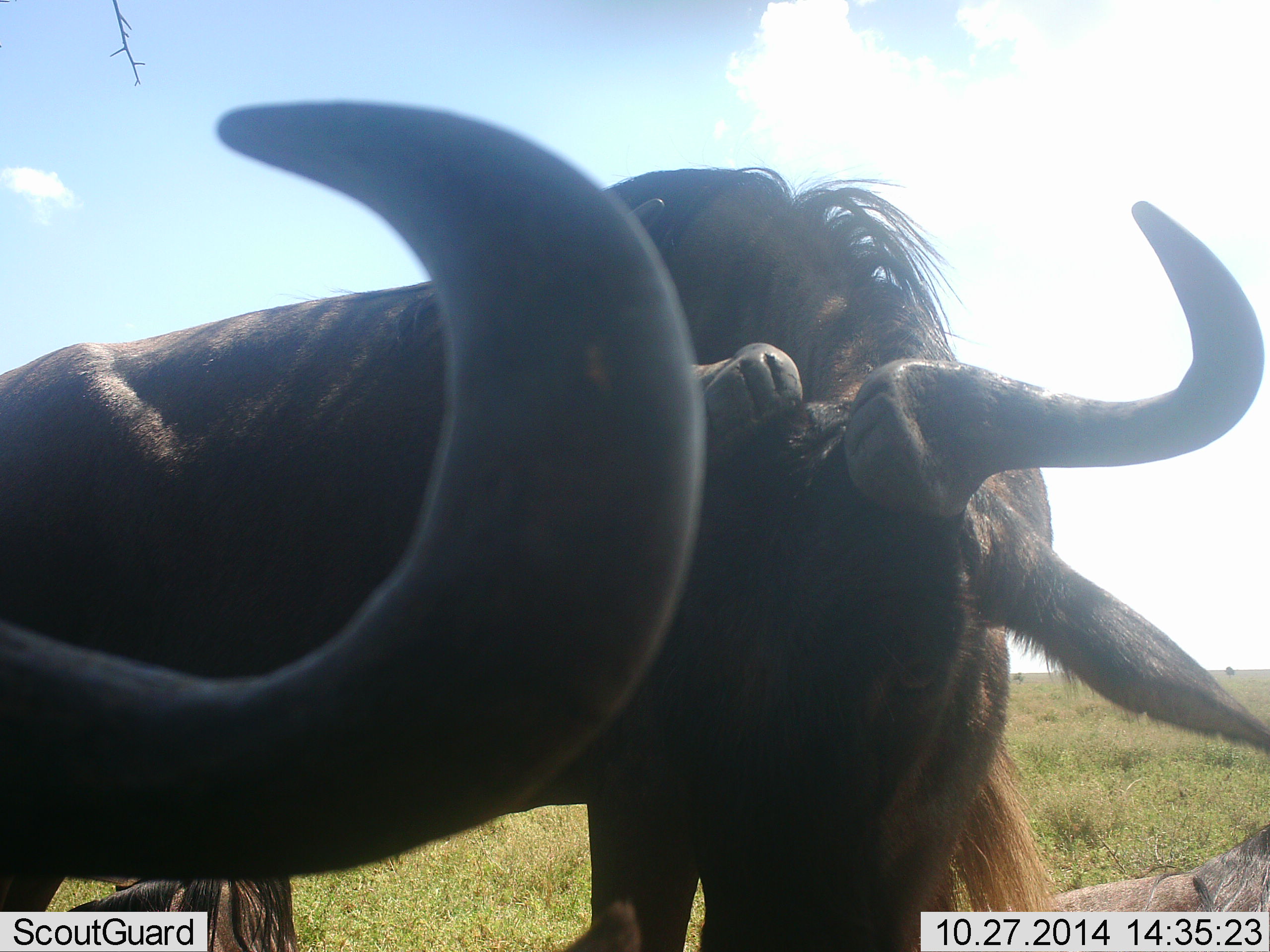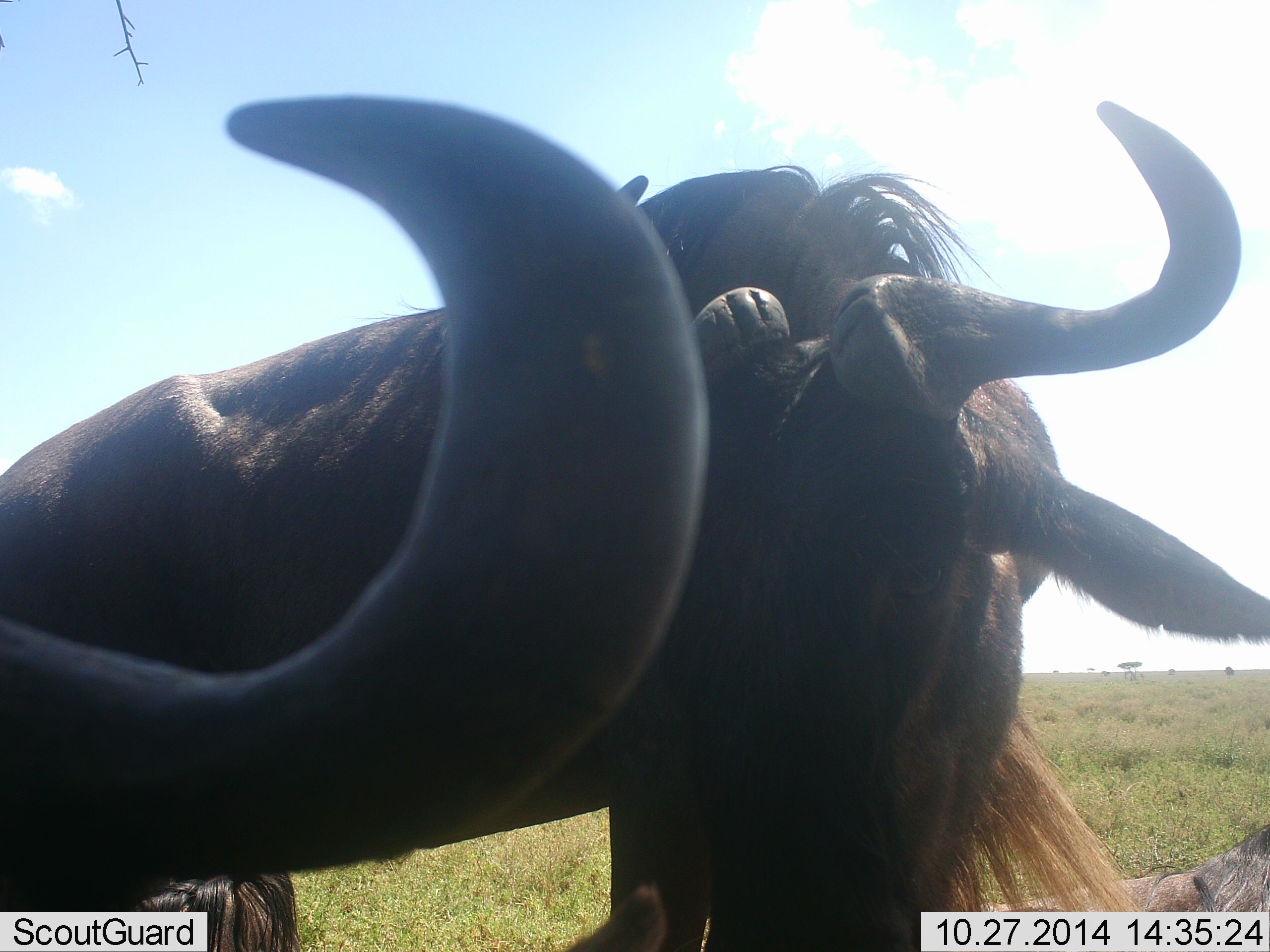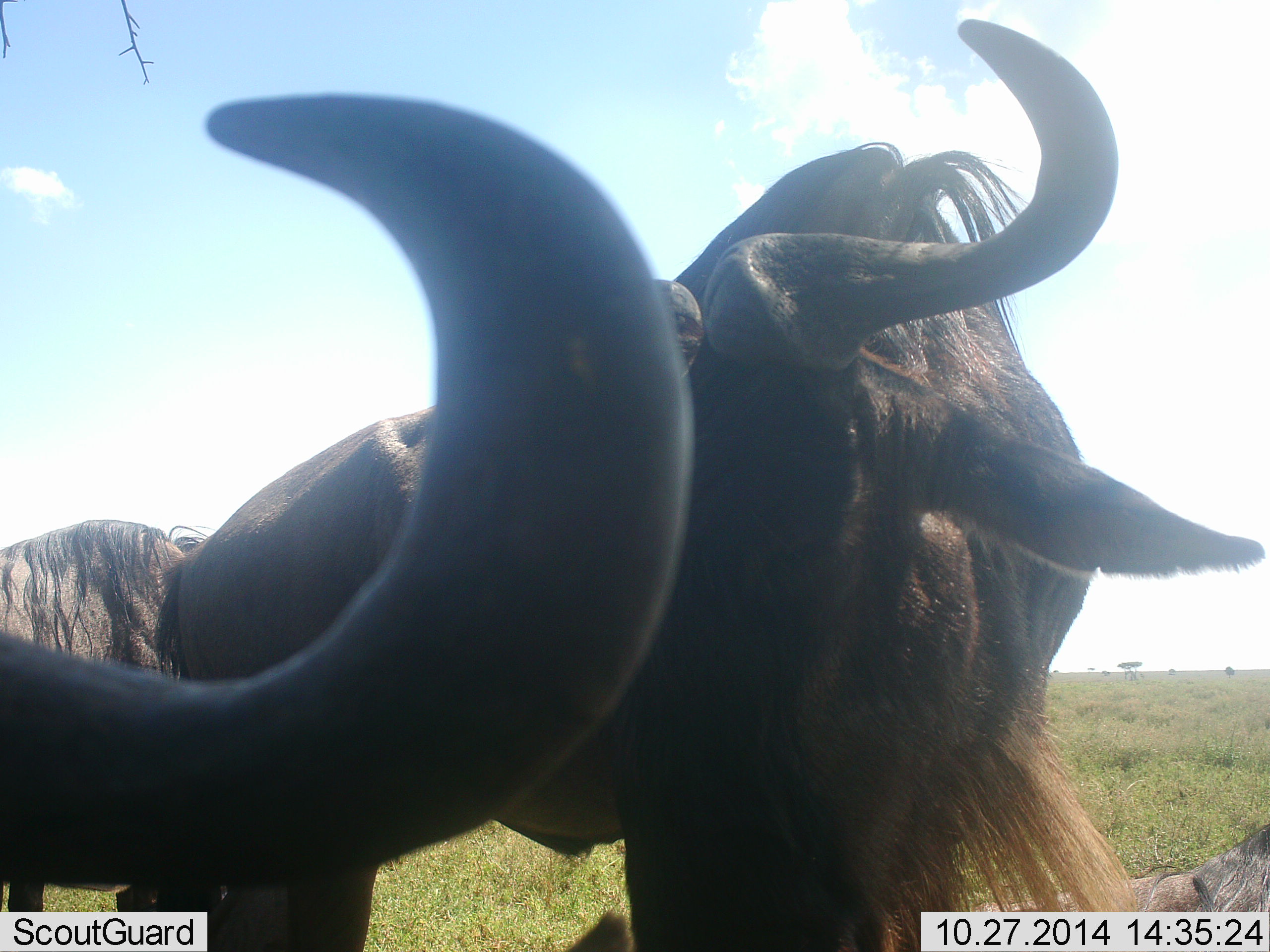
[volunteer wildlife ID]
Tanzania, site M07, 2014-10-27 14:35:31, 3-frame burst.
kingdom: Animalia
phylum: Chordata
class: Mammalia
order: Artiodactyla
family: Bovidae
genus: Connochaetes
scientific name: Connochaetes taurinus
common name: blue wildebeest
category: wildebeest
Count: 3.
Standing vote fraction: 80%.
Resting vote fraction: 50%.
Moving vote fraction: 20%.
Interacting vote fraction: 40%.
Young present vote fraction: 0%.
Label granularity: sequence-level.